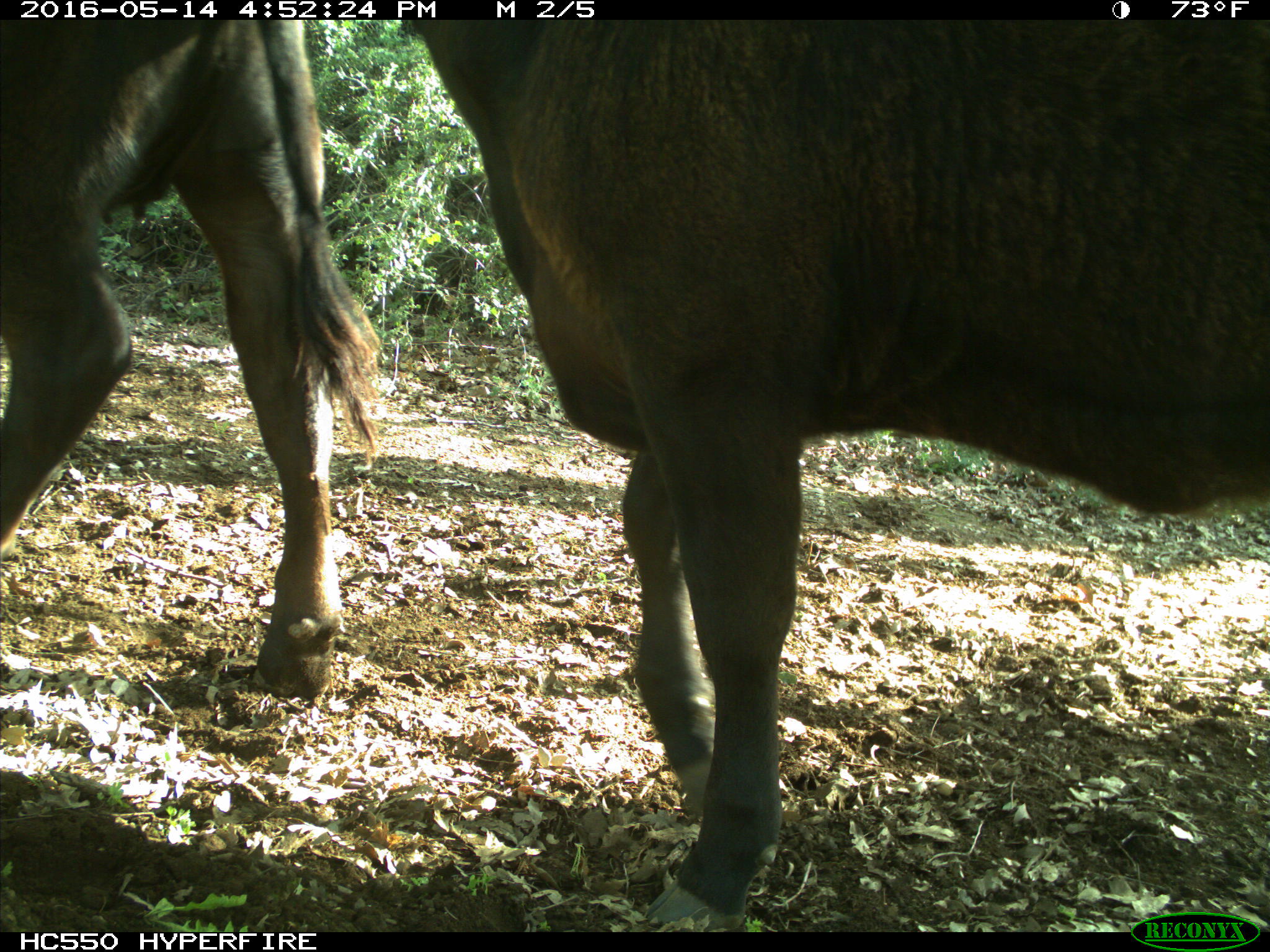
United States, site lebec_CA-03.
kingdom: Animalia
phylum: Chordata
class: Mammalia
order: Artiodactyla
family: Bovidae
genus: Bos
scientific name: Bos taurus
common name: domestic cow